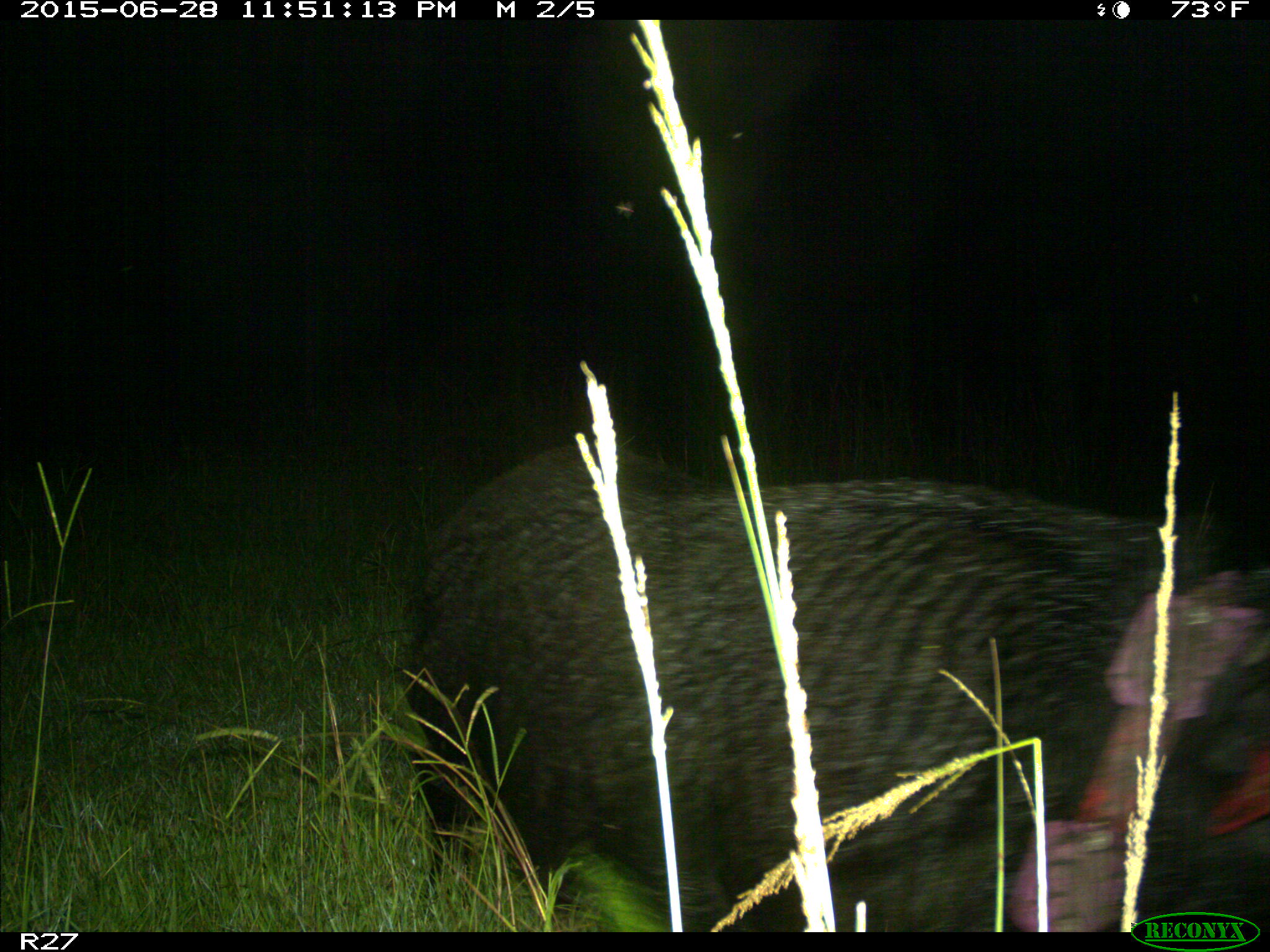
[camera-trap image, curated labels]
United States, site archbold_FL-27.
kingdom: Animalia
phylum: Chordata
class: Mammalia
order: Artiodactyla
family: Suidae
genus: Sus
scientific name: Sus scrofa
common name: wild boar